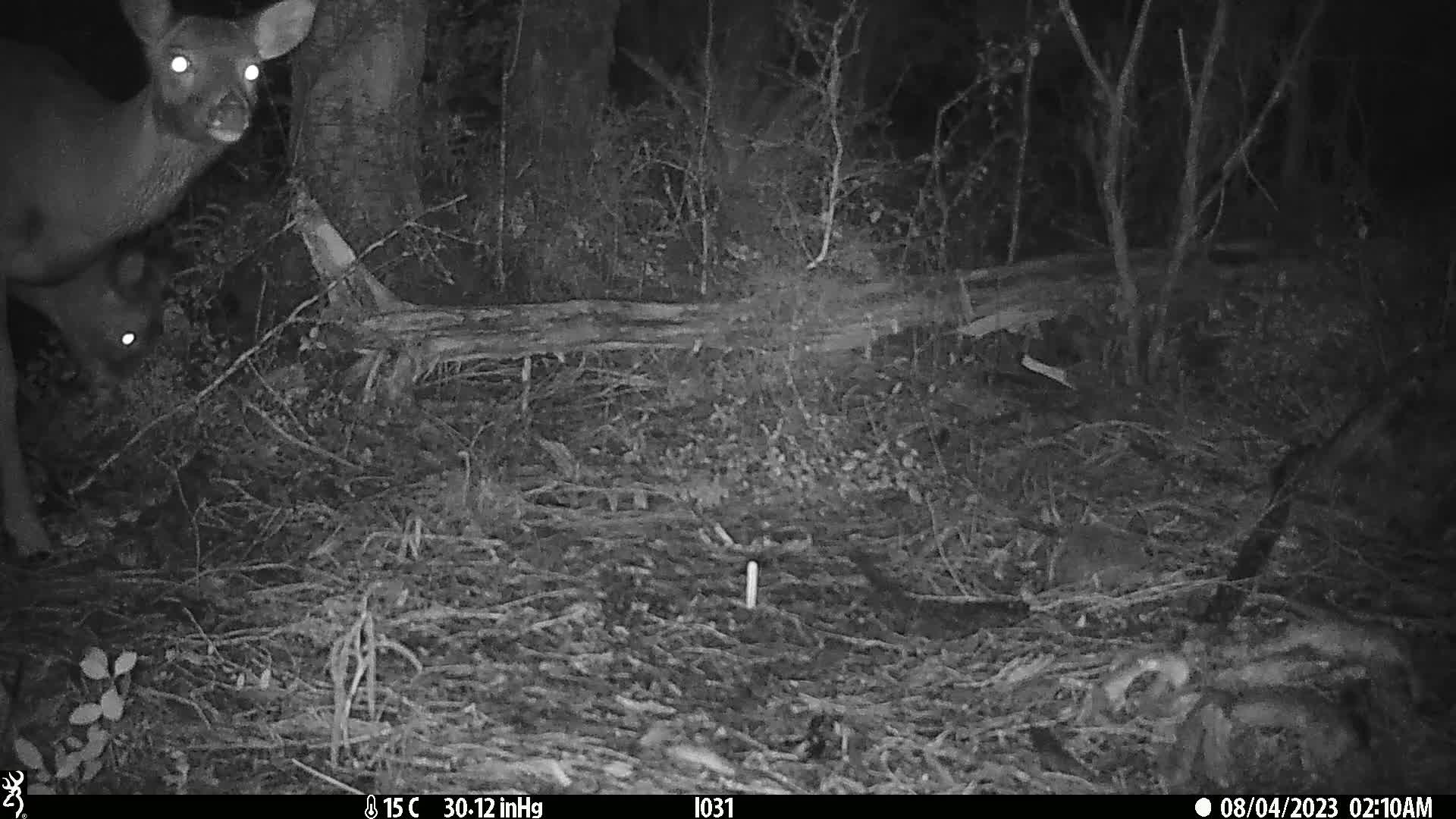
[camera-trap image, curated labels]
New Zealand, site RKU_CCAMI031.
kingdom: Animalia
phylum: Chordata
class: Mammalia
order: Artiodactyla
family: Cervidae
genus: Odocoileus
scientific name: Odocoileus virginianus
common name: white-tailed deer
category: white tailed deer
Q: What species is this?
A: White tailed deer (white-tailed deer) (Odocoileus virginianus).